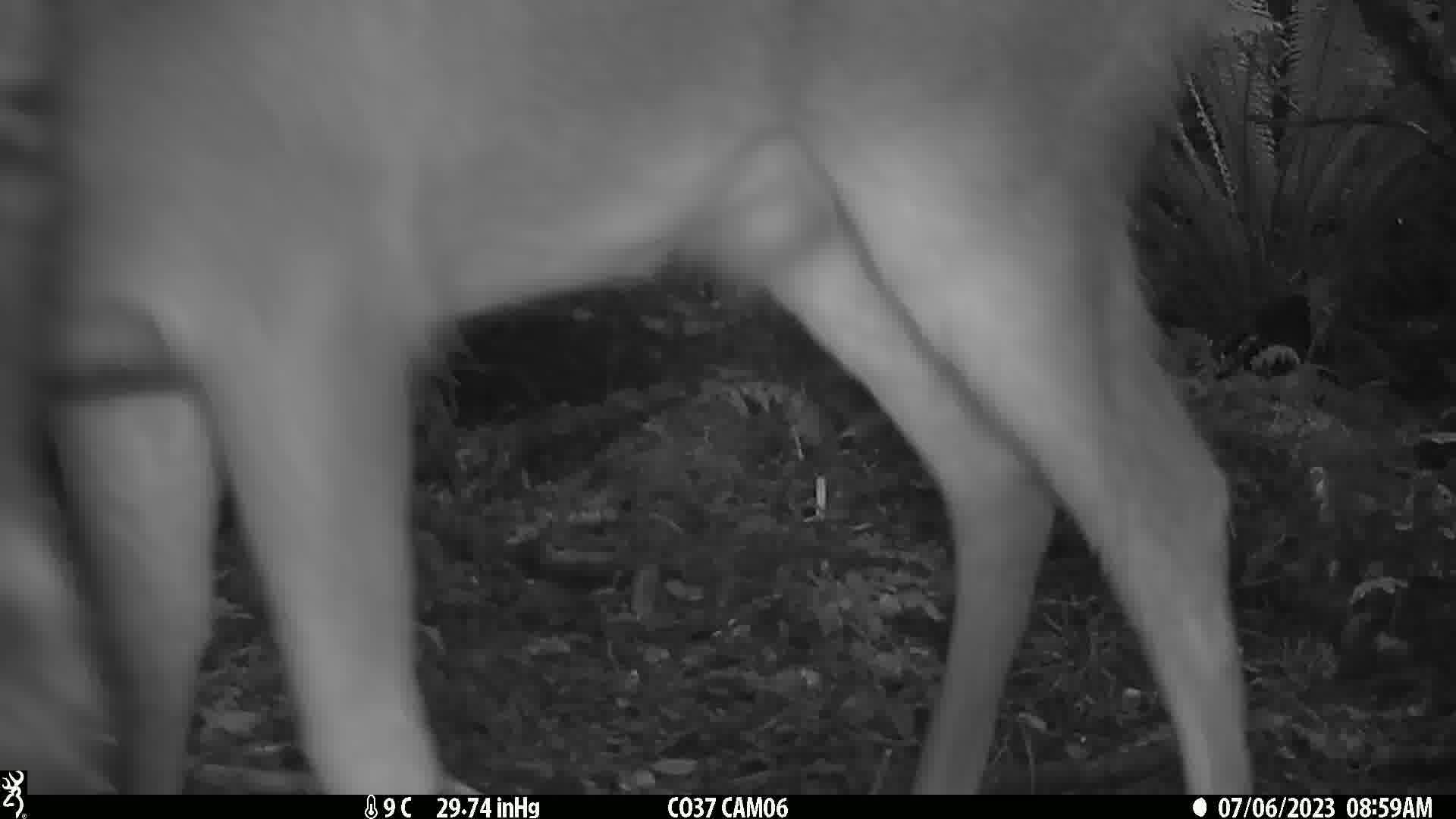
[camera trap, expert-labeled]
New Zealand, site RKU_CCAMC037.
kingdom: Animalia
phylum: Chordata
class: Mammalia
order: Artiodactyla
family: Cervidae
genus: Odocoileus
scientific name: Odocoileus virginianus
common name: white-tailed deer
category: white tailed deer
White tailed deer (white-tailed deer) (Odocoileus virginianus).